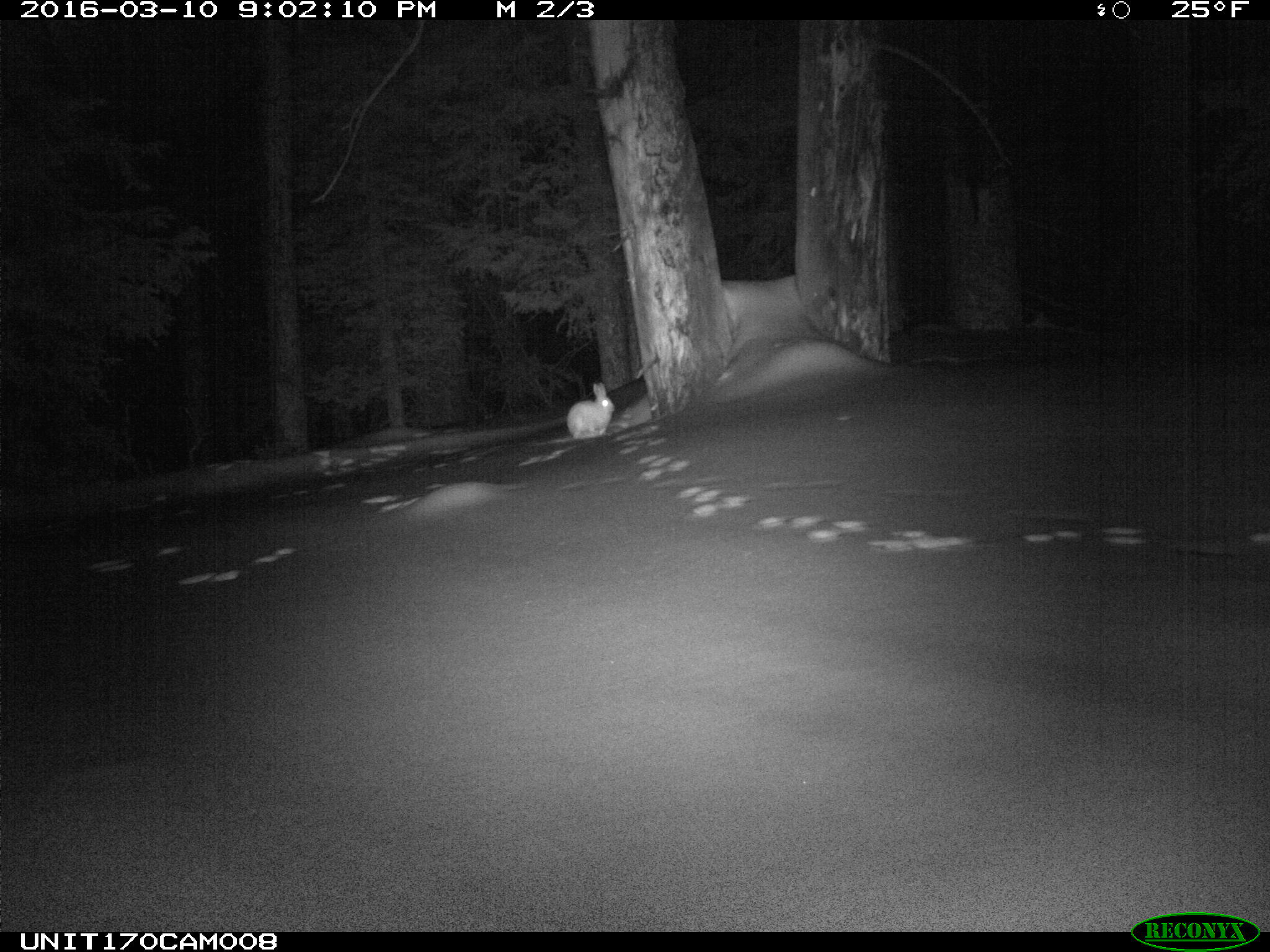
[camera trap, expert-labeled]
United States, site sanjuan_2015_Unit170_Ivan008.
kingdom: Animalia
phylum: Chordata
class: Mammalia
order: Lagomorpha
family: Leporidae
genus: Lepus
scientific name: Lepus americanus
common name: snowshoe hare